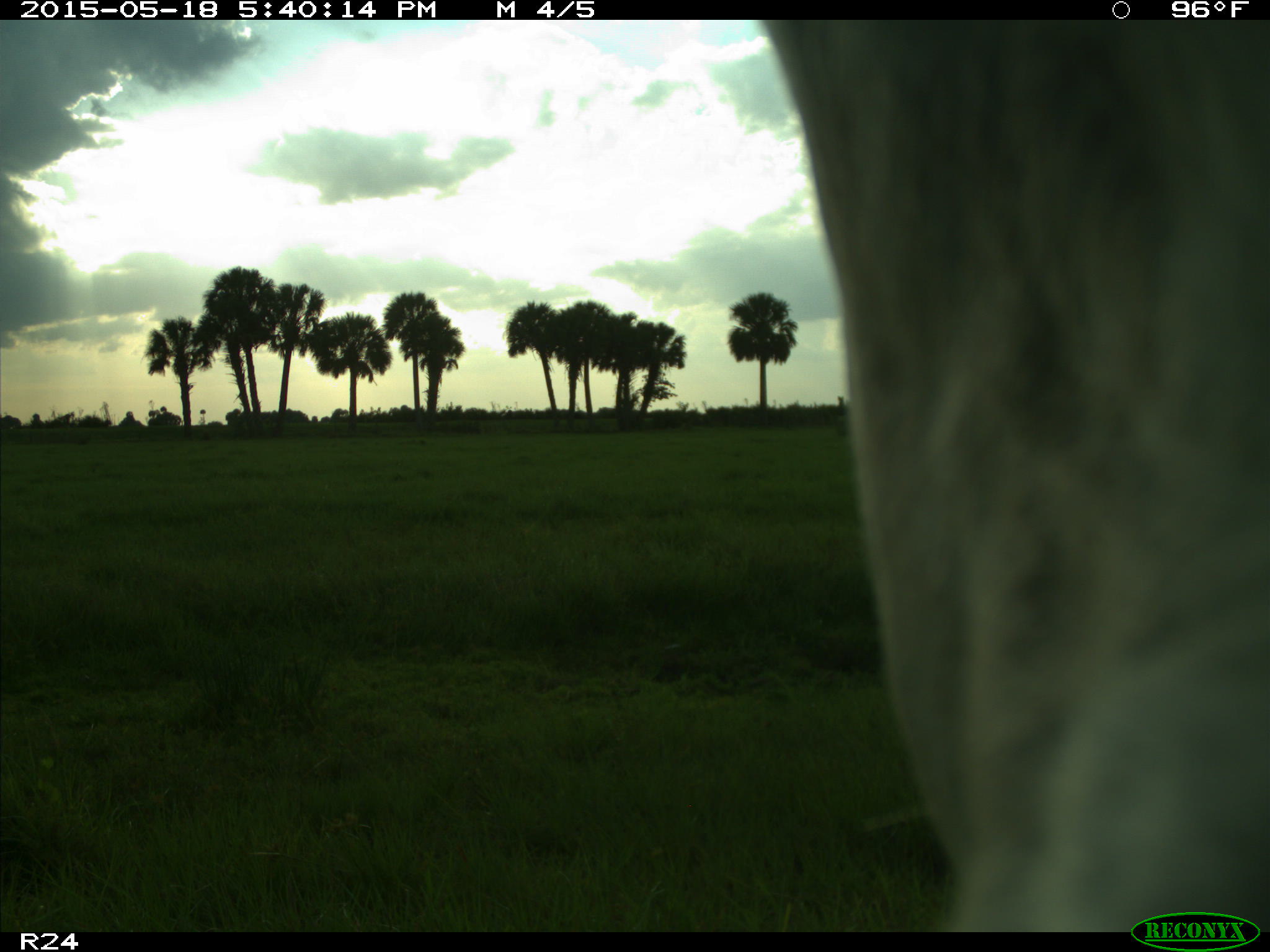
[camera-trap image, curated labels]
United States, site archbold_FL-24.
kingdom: Animalia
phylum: Chordata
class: Mammalia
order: Artiodactyla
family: Bovidae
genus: Bos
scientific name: Bos taurus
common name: domestic cow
Bos taurus (domestic cow).